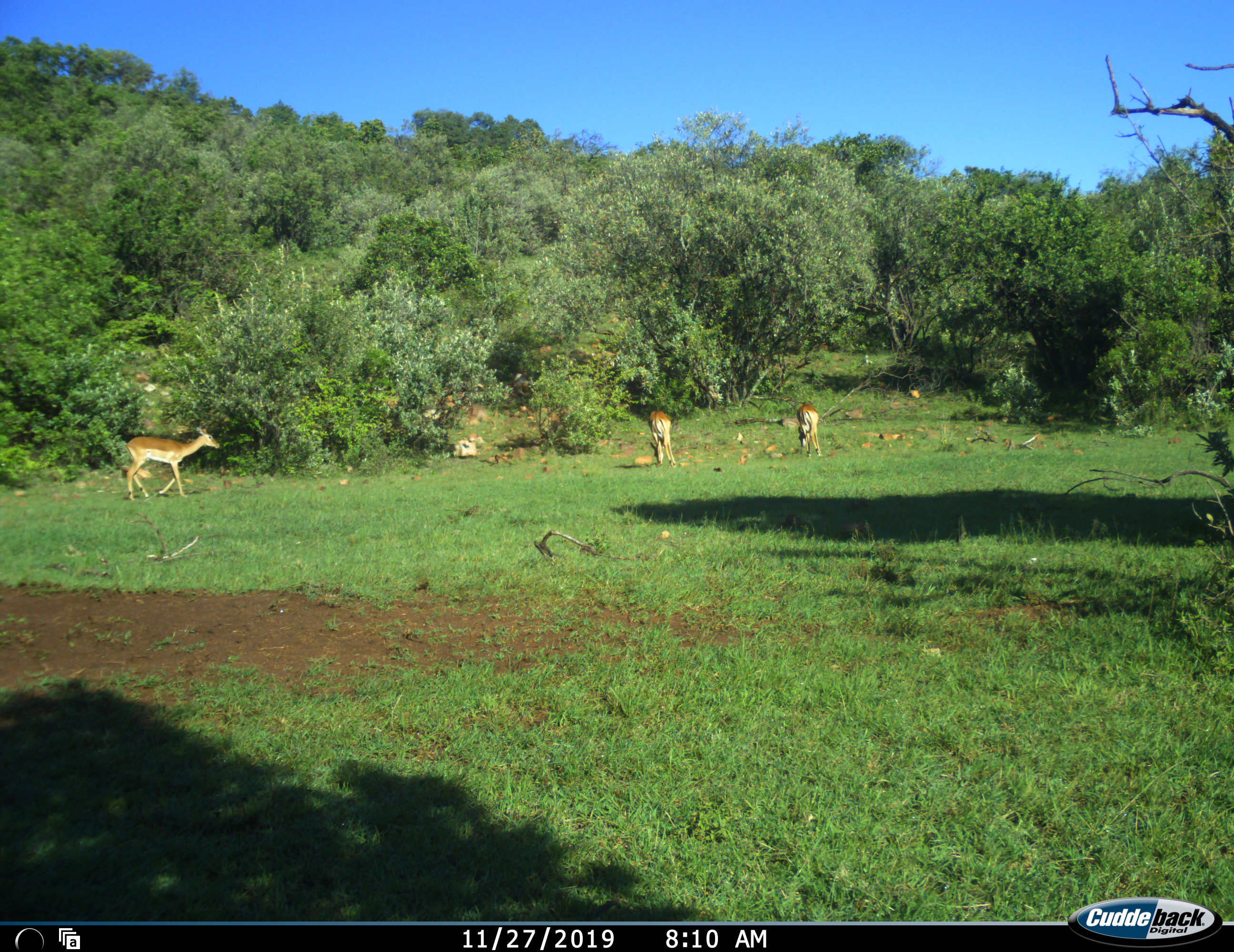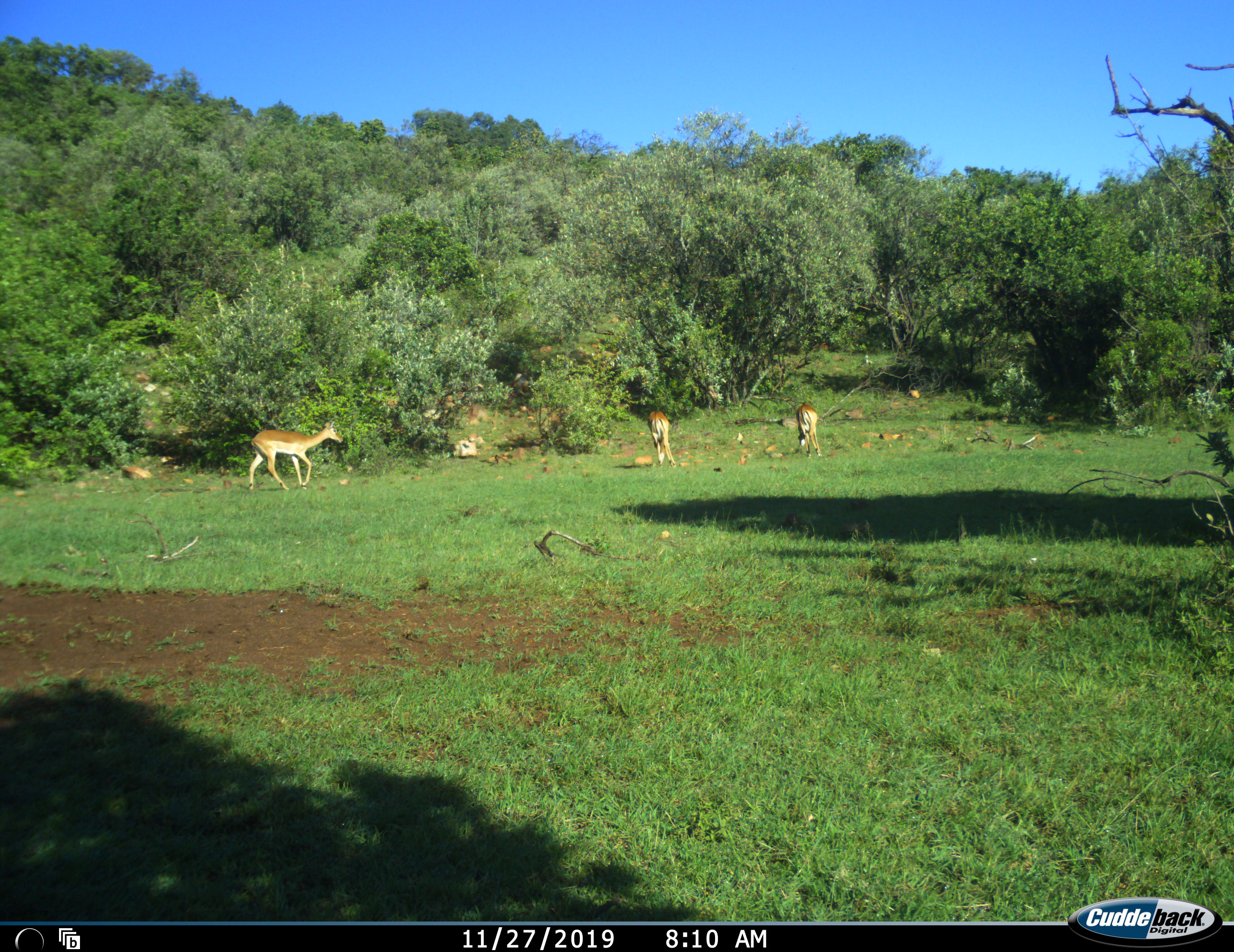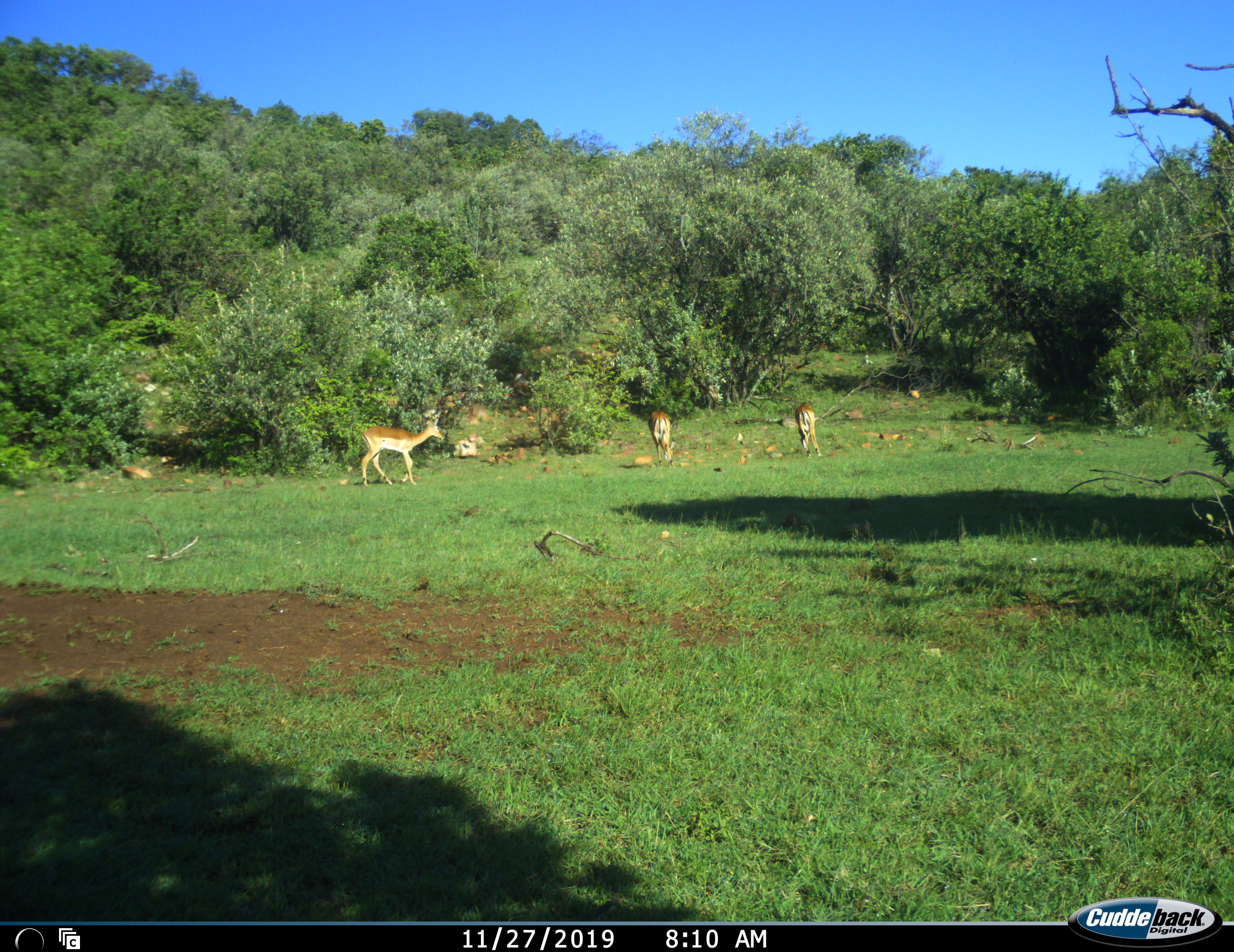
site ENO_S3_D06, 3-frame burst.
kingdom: Animalia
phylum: Chordata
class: Mammalia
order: Artiodactyla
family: Bovidae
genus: Aepyceros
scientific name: Aepyceros melampus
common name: impala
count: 3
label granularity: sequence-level